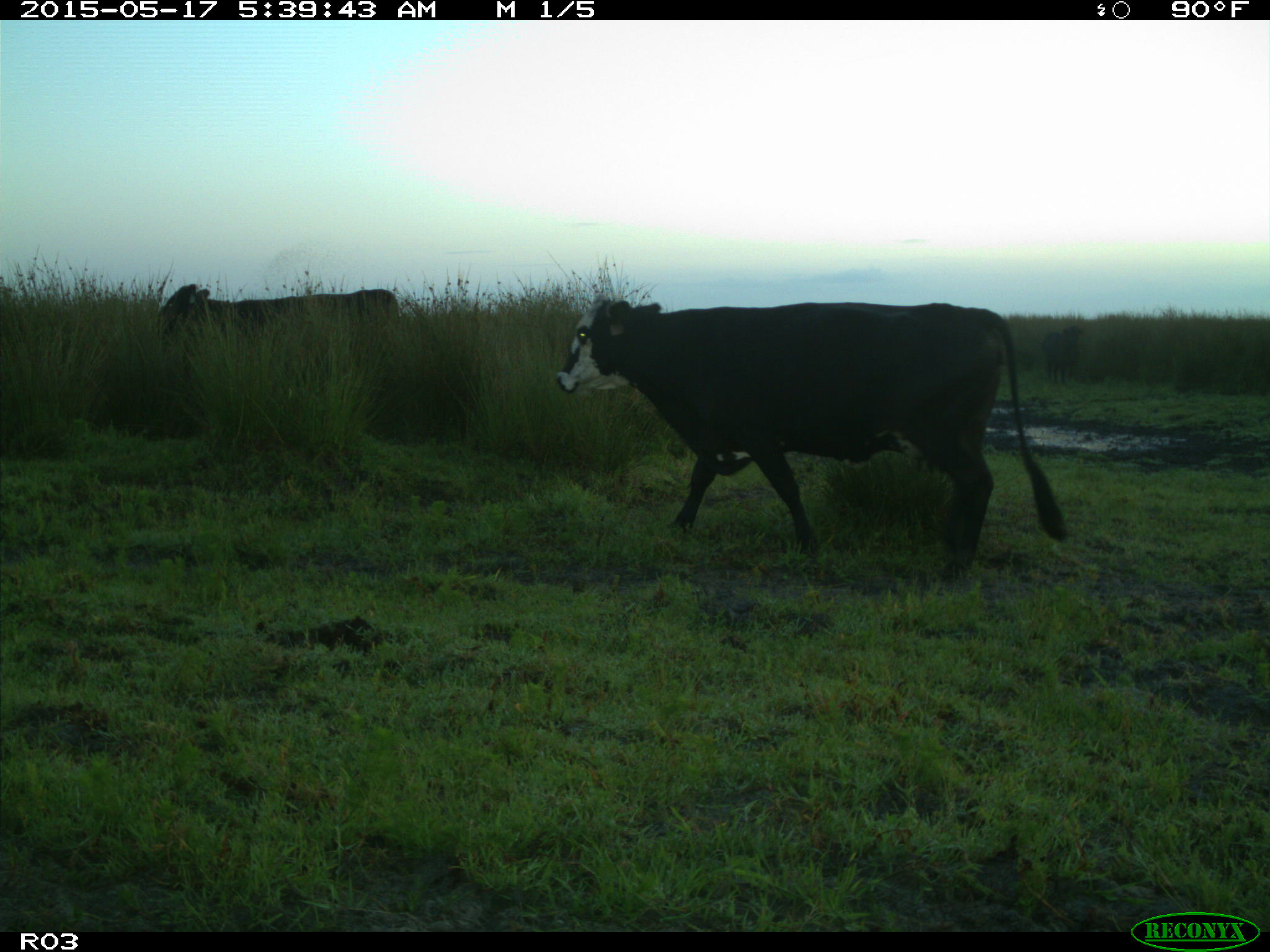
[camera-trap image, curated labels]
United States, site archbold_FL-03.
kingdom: Animalia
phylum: Chordata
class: Mammalia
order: Artiodactyla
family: Bovidae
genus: Bos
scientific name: Bos taurus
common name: domestic cow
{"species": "Bos taurus (domestic cow)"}